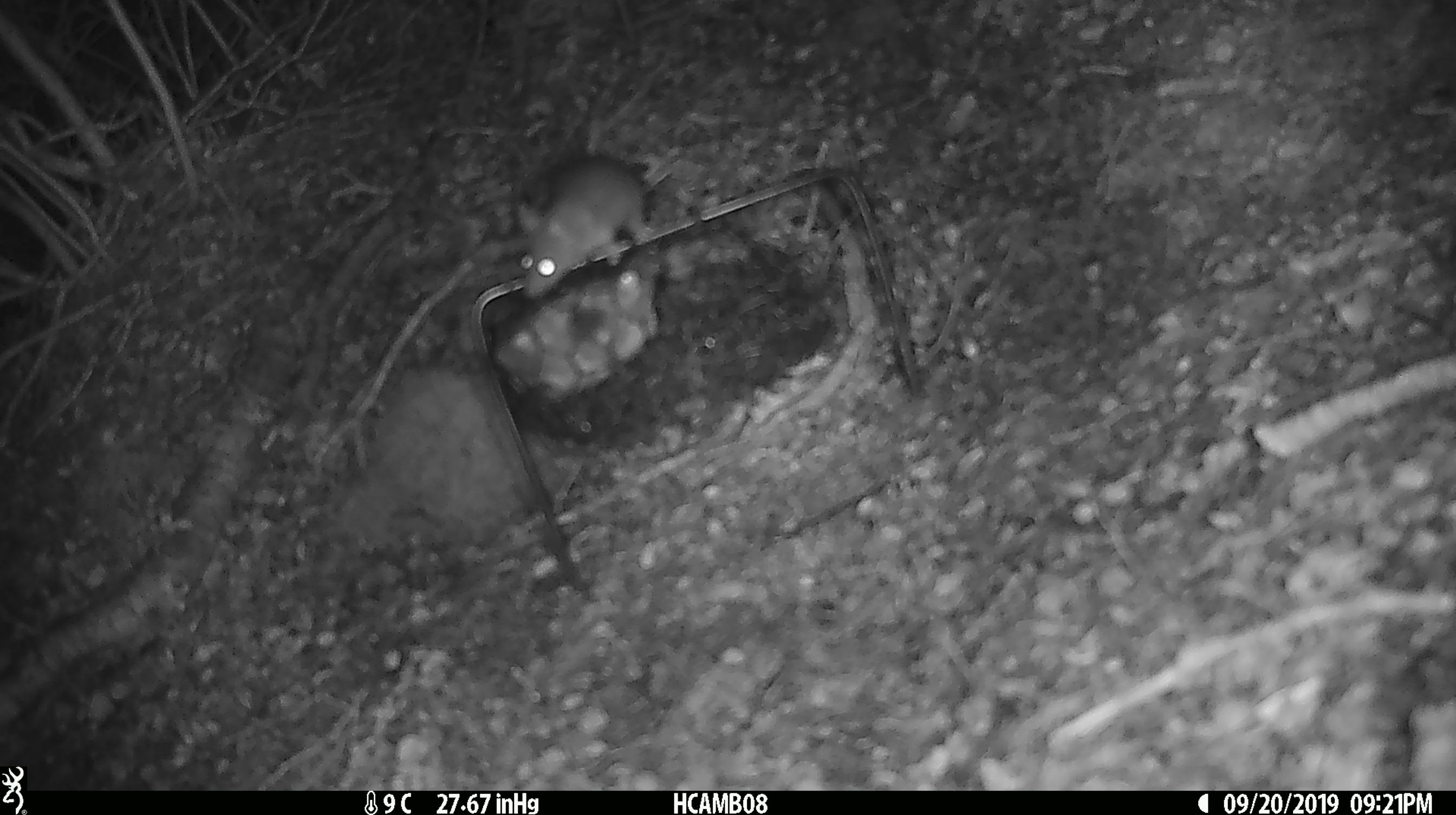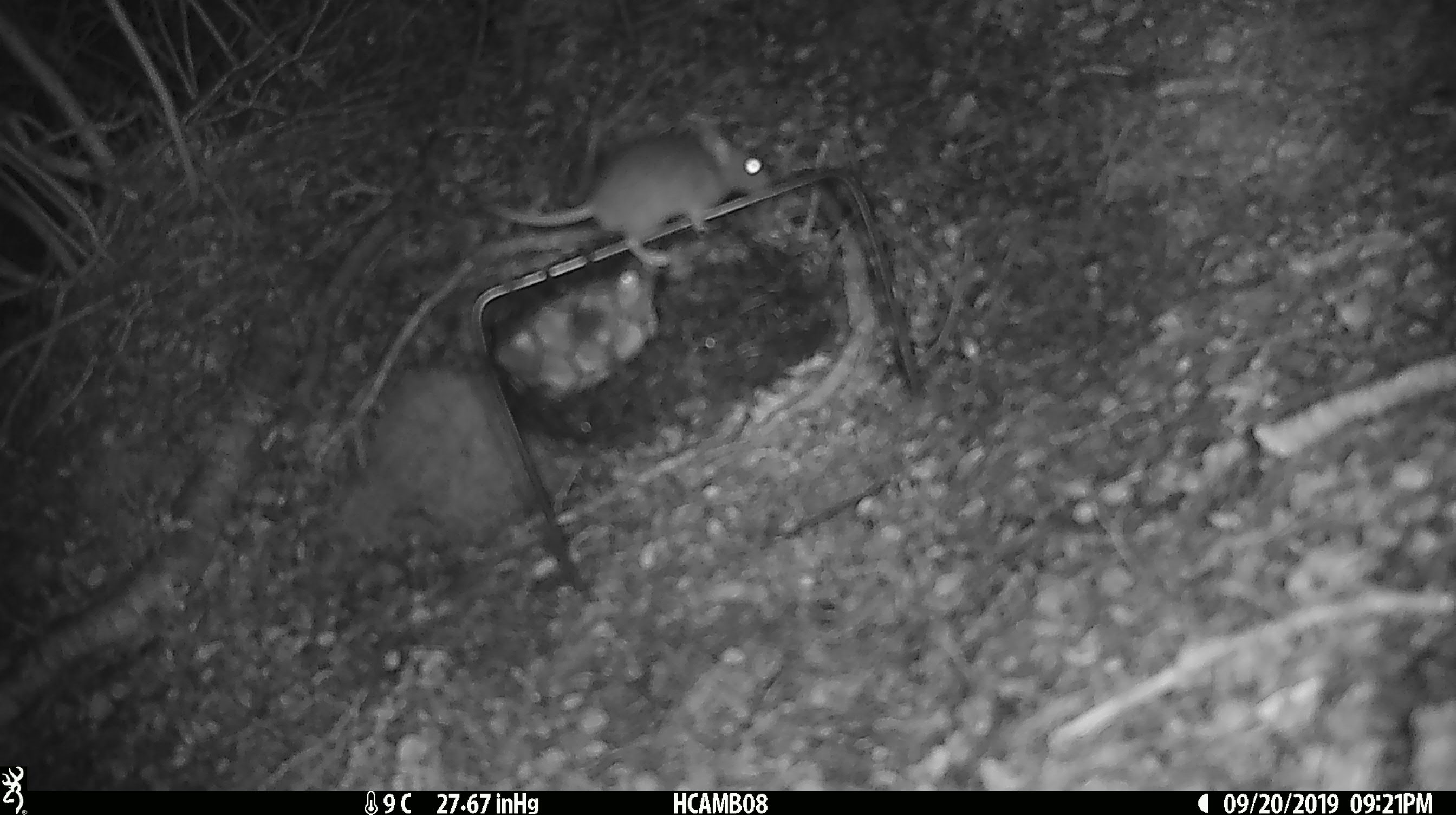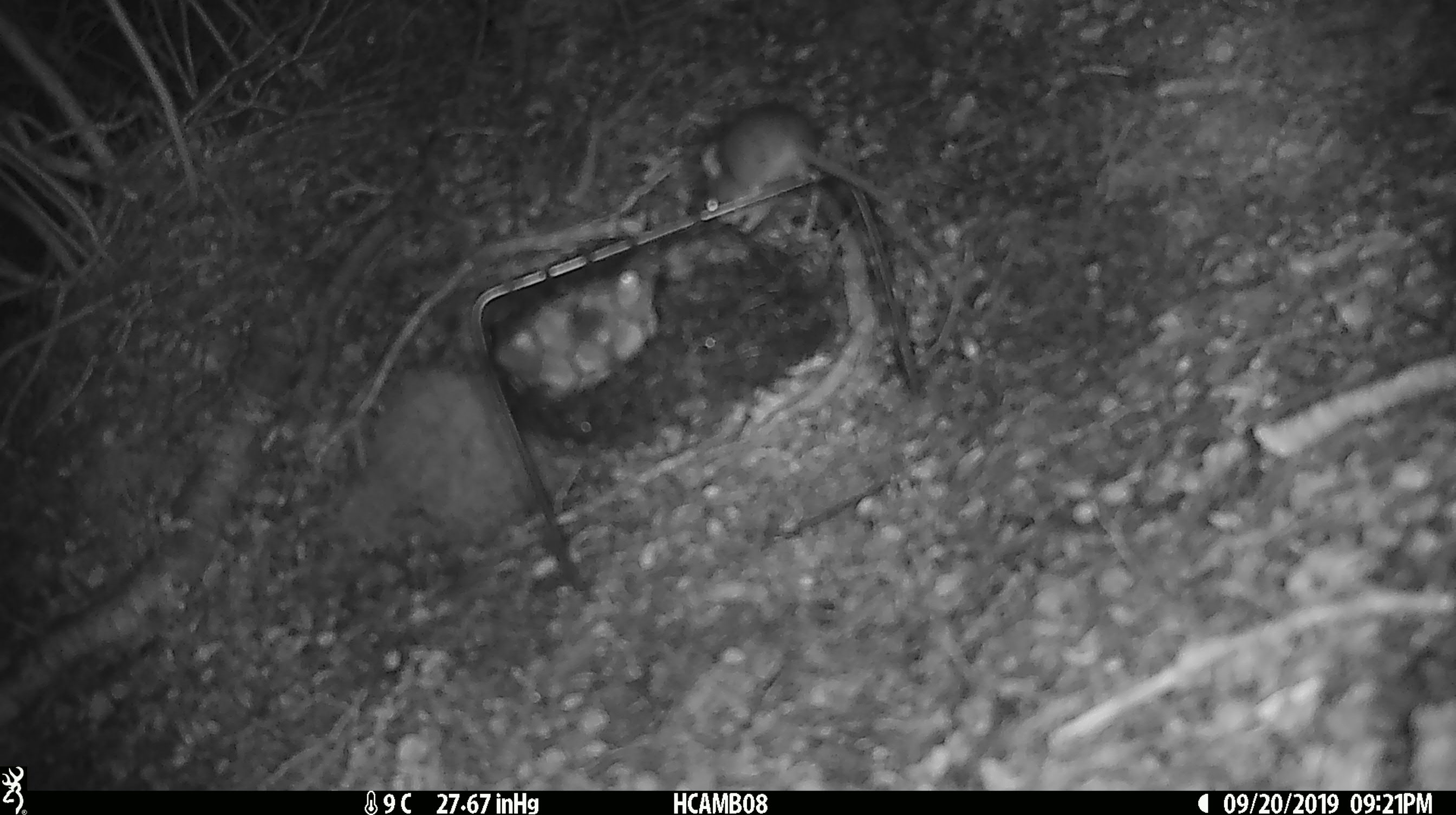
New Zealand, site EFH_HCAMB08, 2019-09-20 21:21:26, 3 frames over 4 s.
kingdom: Animalia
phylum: Chordata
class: Mammalia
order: Rodentia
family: Muridae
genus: Mus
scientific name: Mus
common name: mouse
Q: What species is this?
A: Mouse (Mus).